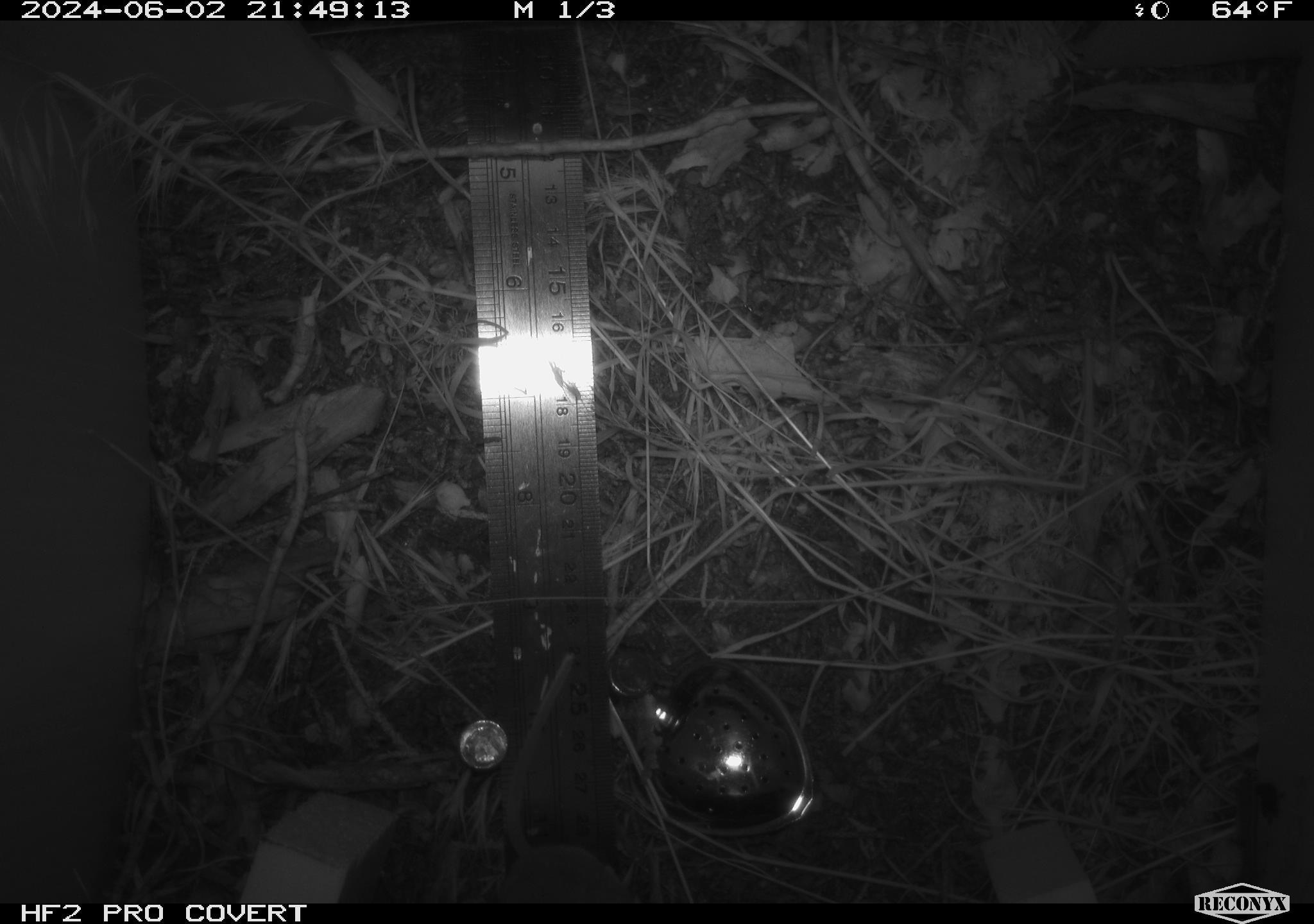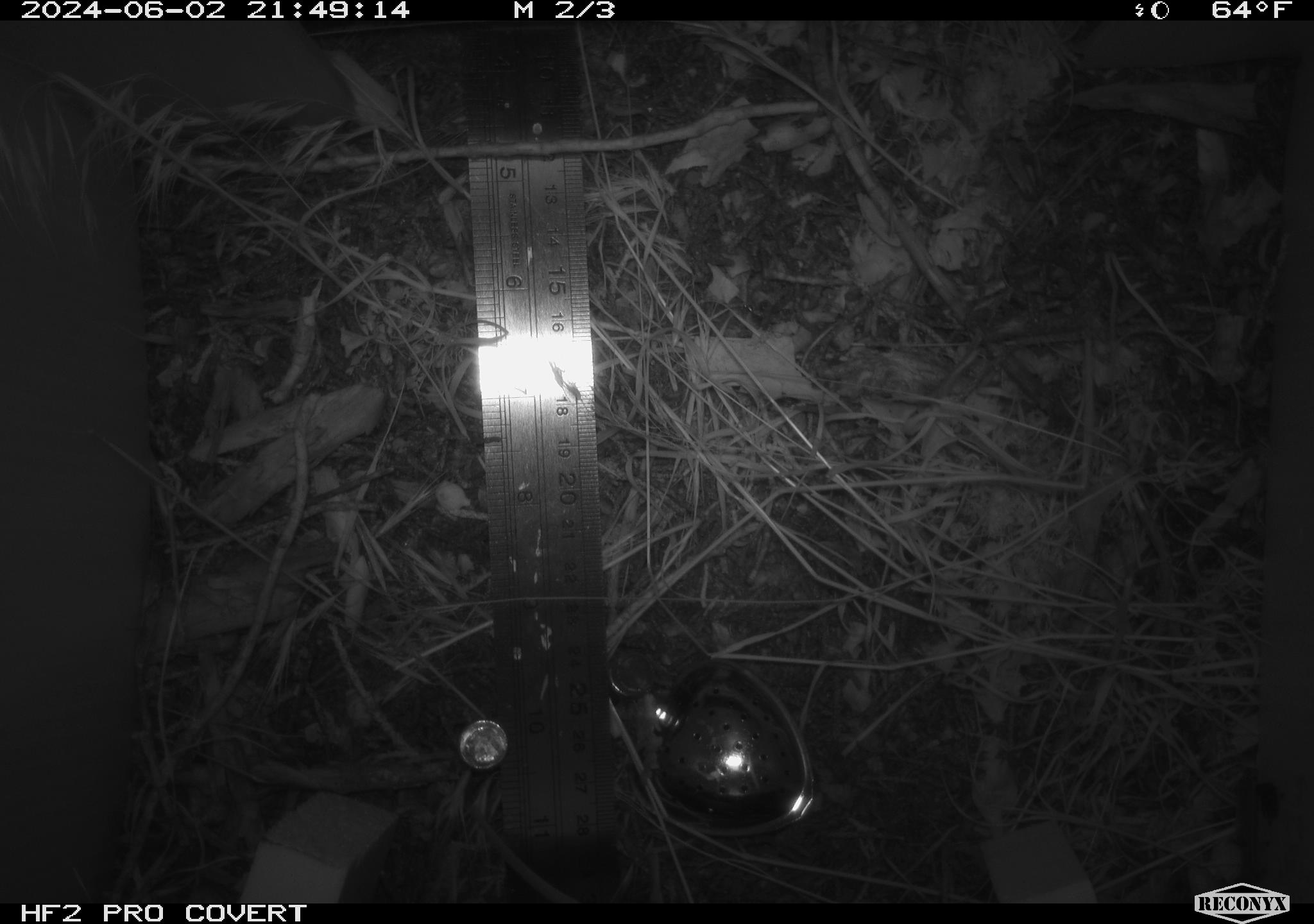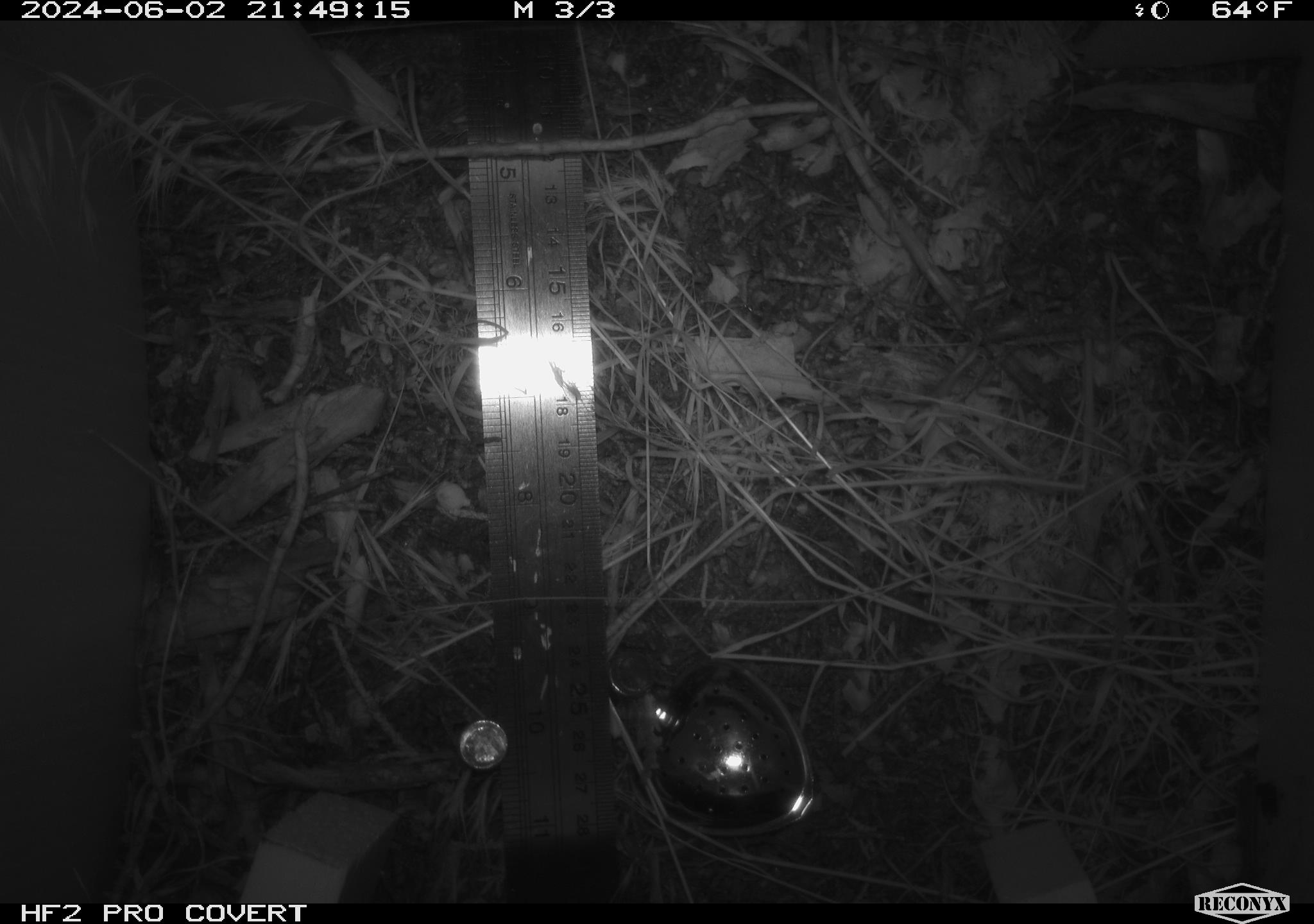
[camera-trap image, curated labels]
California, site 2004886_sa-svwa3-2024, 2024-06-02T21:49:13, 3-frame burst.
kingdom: Animalia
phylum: Chordata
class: Mammalia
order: Rodentia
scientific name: Rodentia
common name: mouse species